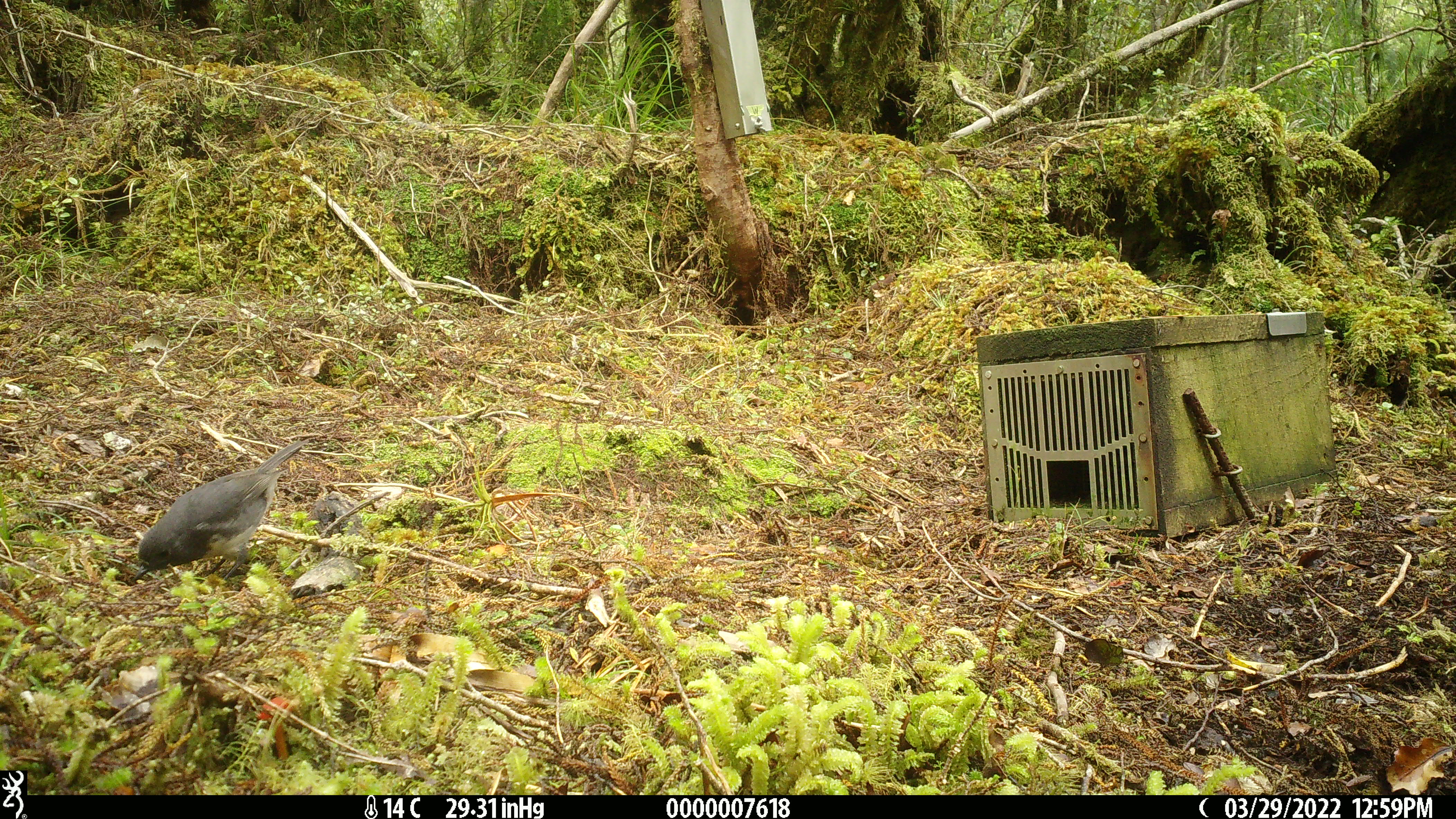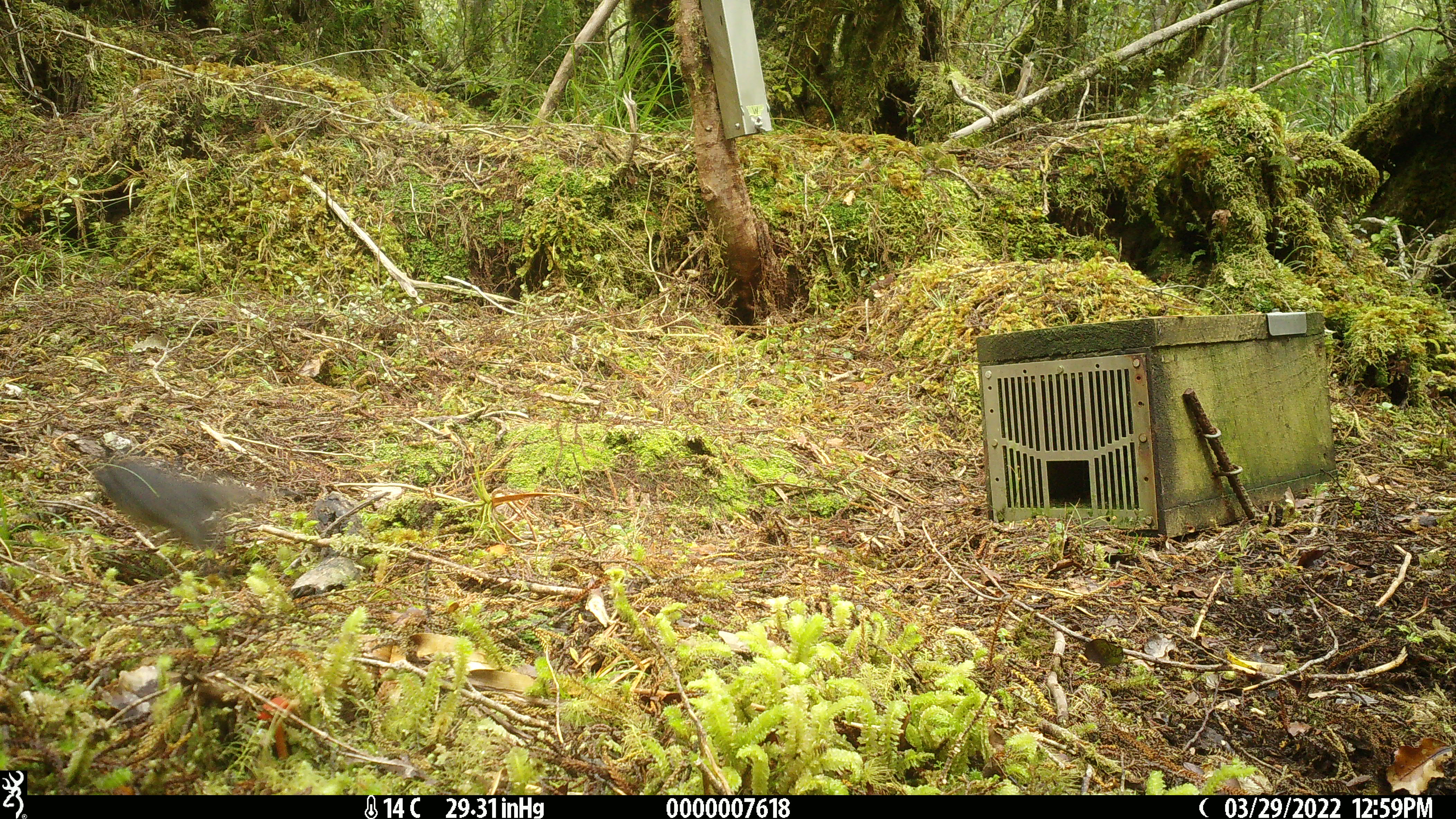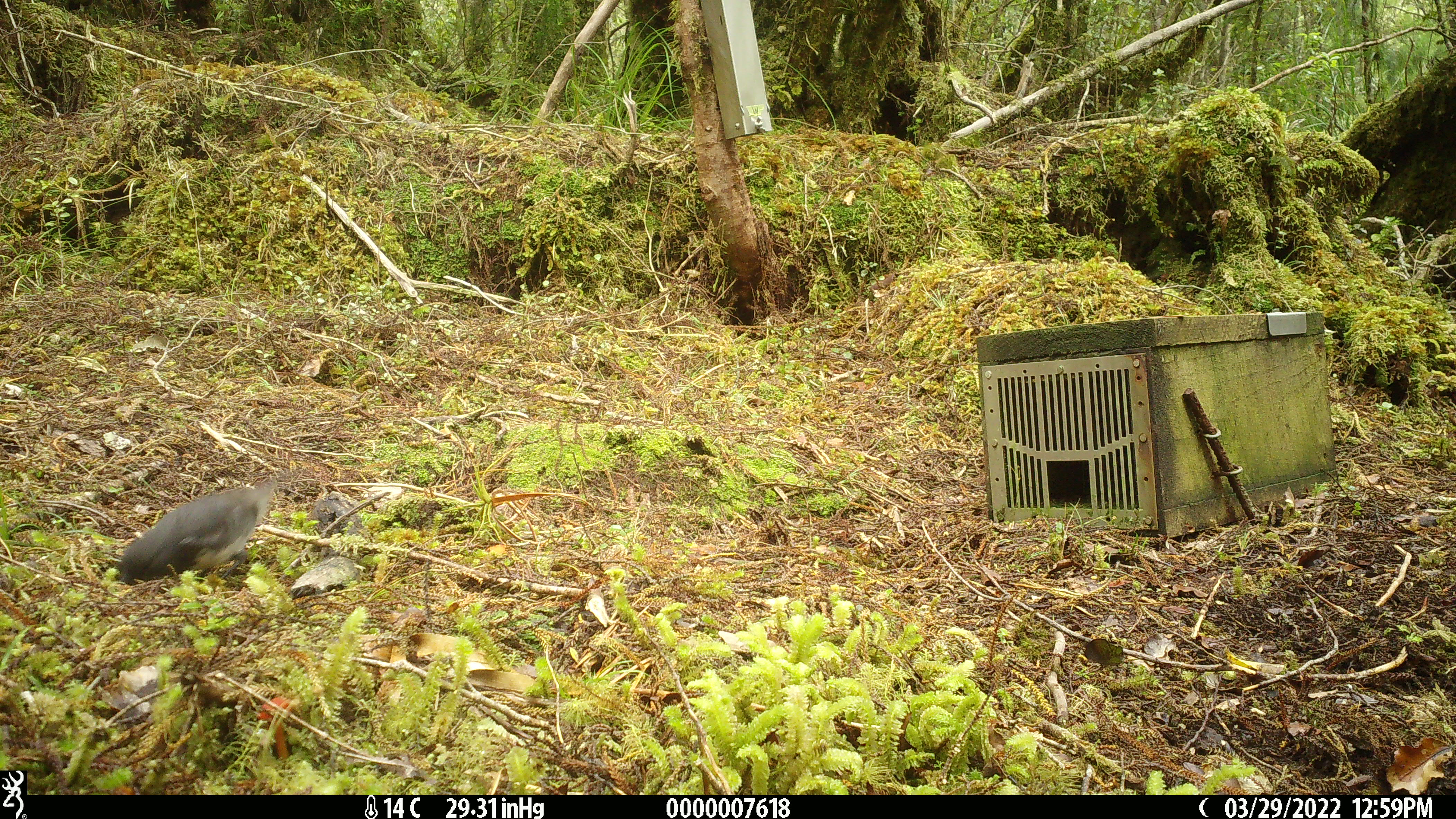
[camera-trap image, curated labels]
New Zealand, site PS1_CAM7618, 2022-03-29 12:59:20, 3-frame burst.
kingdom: Animalia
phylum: Chordata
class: Aves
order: Passeriformes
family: Petroicidae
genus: Petroica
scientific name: Petroica australis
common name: new zealand robin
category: robin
Robin (new zealand robin) (Petroica australis).